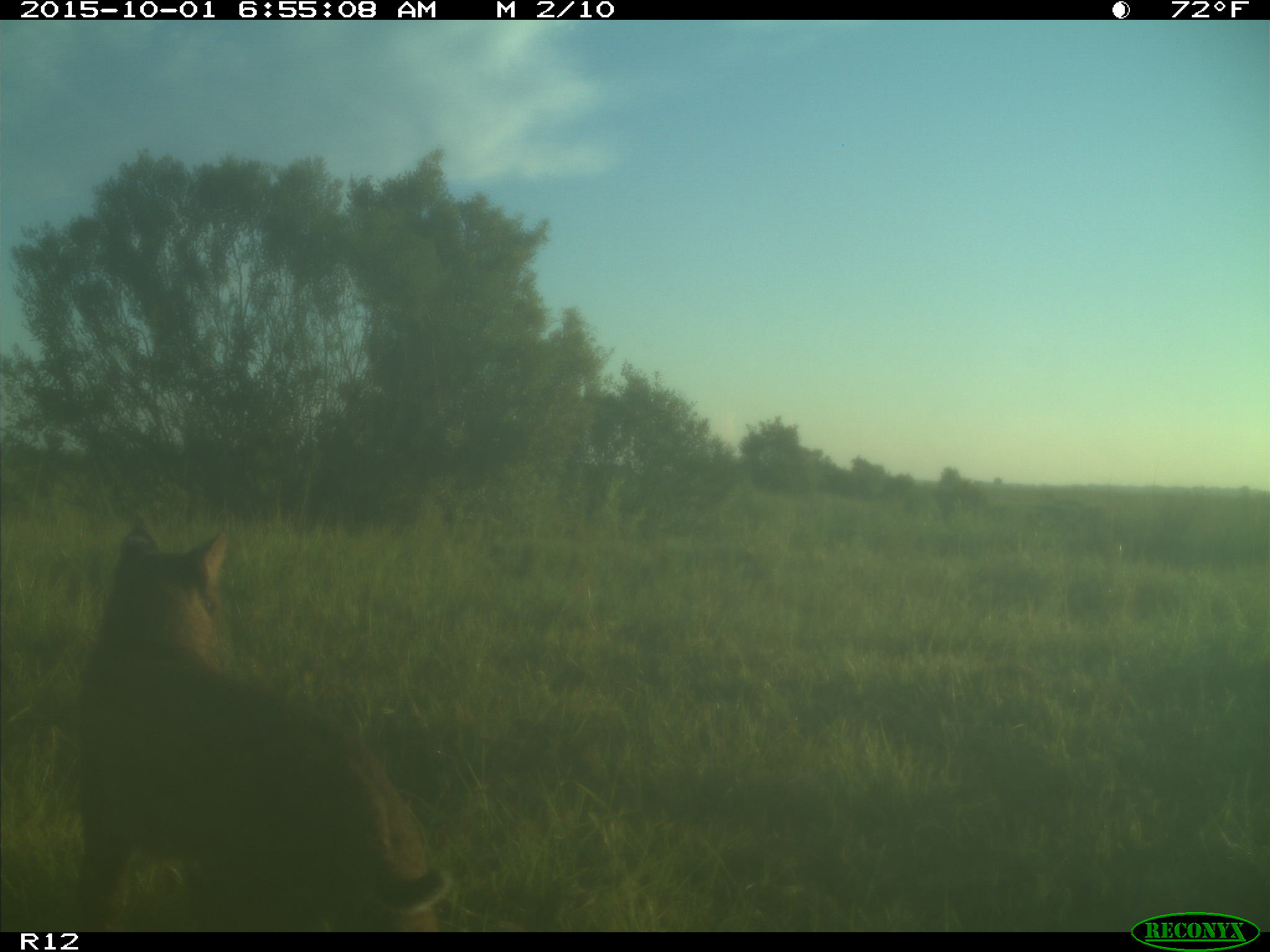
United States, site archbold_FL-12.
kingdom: Animalia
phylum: Chordata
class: Mammalia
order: Carnivora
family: Felidae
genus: Lynx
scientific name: Lynx rufus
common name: bobcat